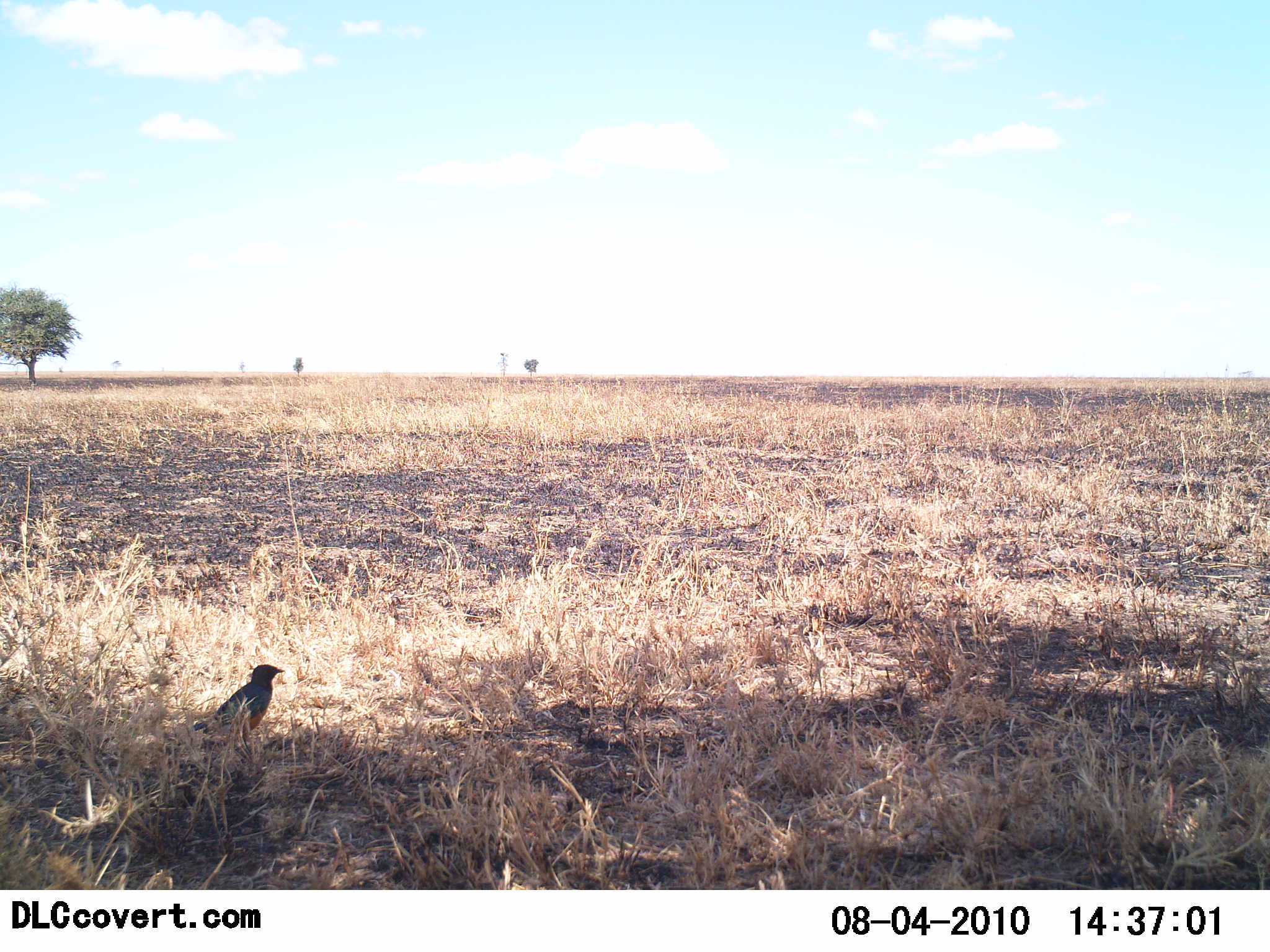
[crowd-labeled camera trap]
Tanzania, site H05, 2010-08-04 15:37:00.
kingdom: Animalia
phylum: Chordata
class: Aves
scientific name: Aves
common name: bird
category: otherbird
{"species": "otherbird (bird) (Aves)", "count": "1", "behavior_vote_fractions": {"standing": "100%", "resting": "0%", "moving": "0%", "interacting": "0%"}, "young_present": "0%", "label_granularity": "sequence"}